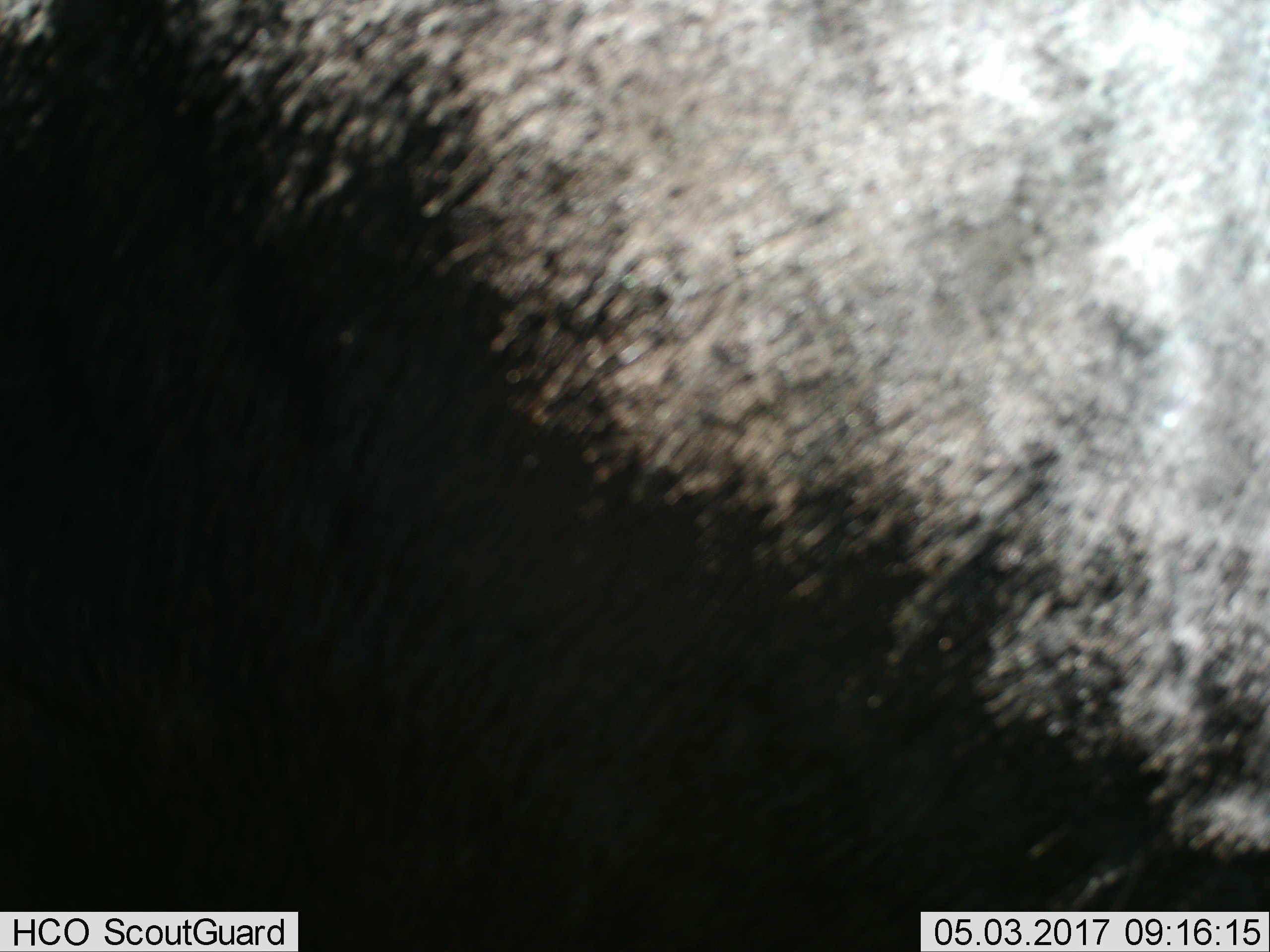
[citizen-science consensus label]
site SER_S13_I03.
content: unidentified animal